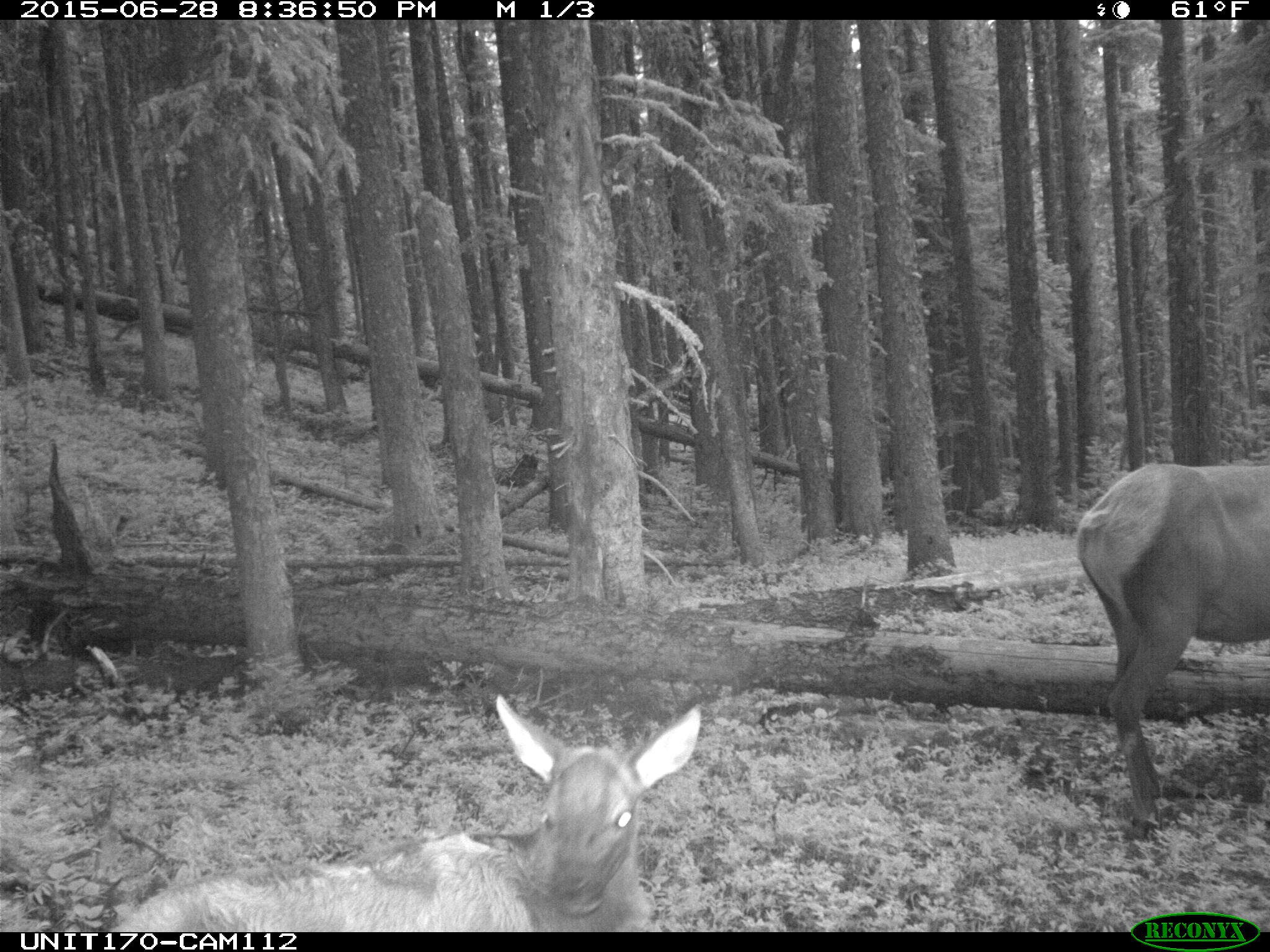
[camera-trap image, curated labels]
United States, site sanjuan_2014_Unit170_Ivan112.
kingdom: Animalia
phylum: Chordata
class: Mammalia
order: Artiodactyla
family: Cervidae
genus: Cervus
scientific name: Cervus elaphus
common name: red deer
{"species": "Cervus elaphus (red deer)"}